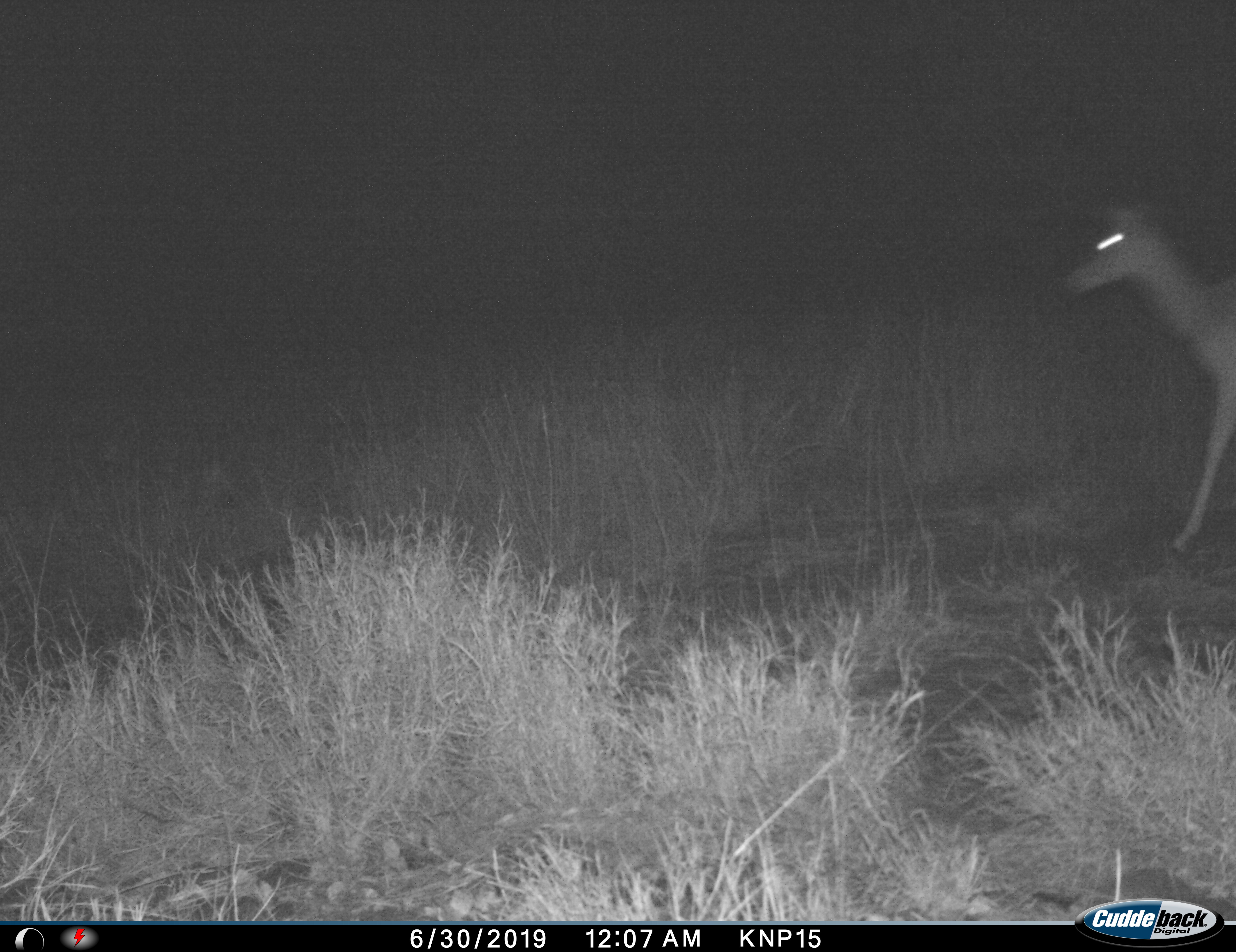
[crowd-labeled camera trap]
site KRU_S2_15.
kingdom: Animalia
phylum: Chordata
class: Mammalia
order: Artiodactyla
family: Bovidae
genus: Aepyceros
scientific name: Aepyceros melampus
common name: impala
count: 1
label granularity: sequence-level